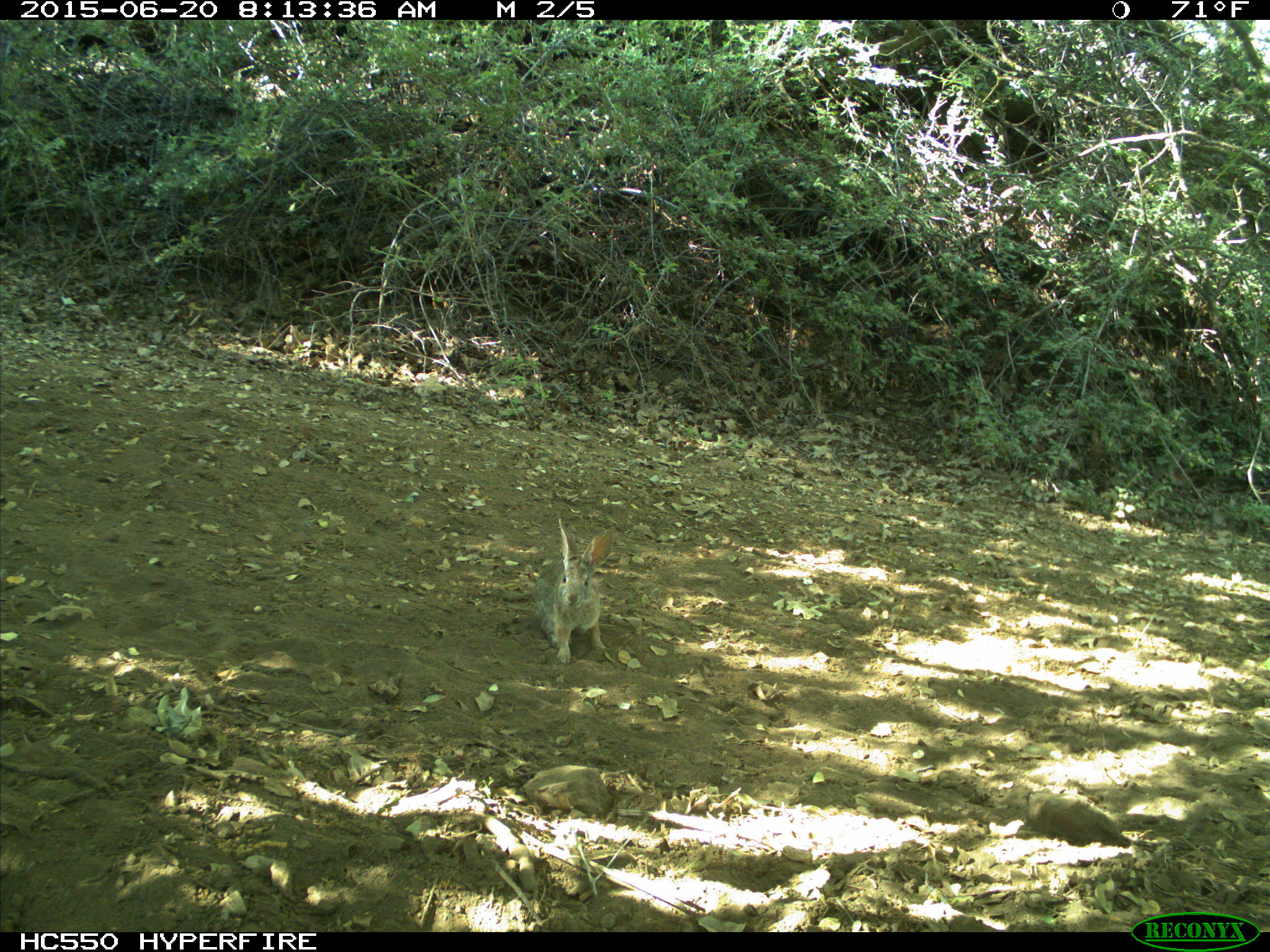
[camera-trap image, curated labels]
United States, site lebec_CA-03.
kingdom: Animalia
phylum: Chordata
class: Mammalia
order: Lagomorpha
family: Leporidae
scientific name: Leporidae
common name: rabbits and hares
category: unidentified rabbit